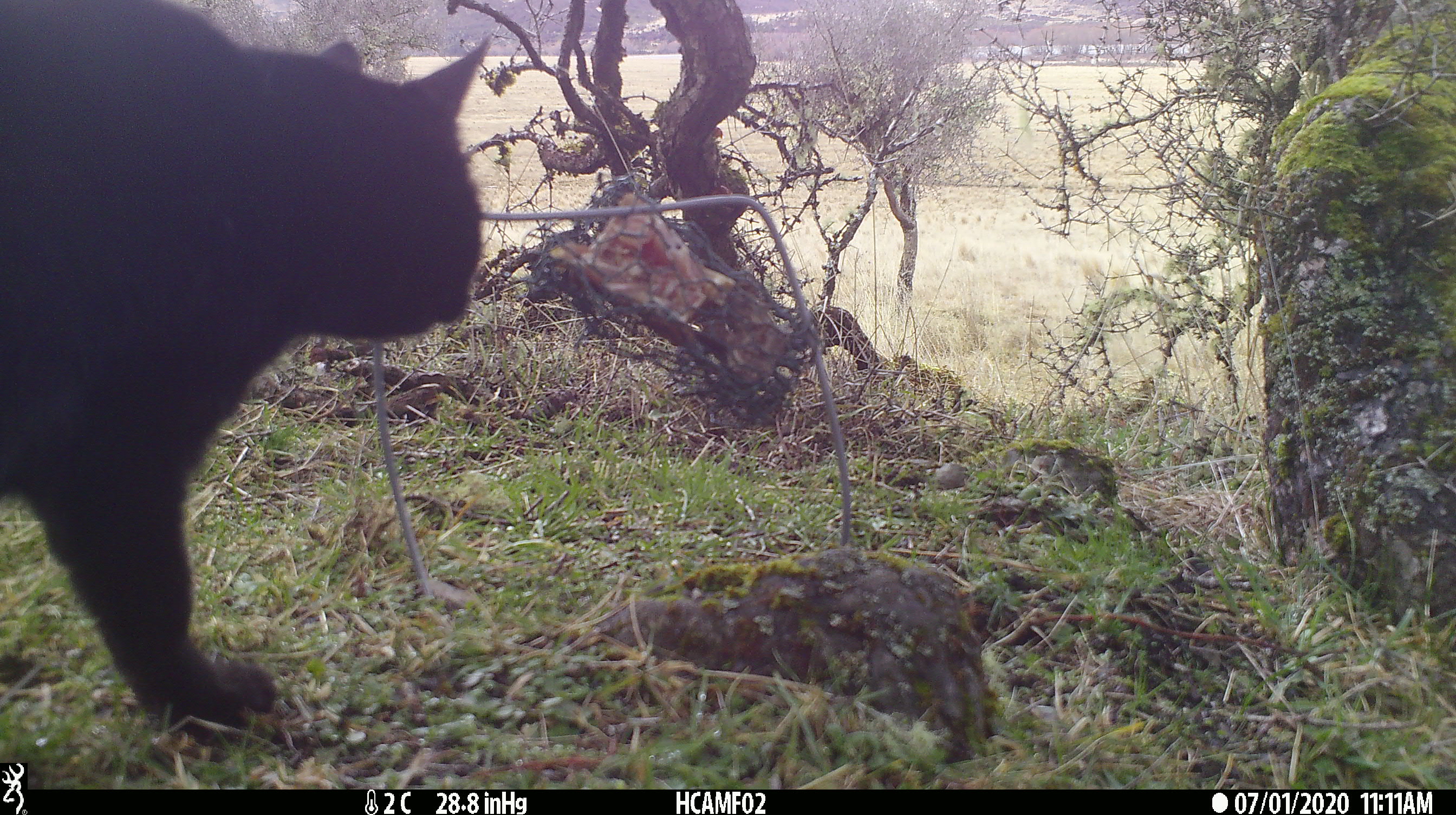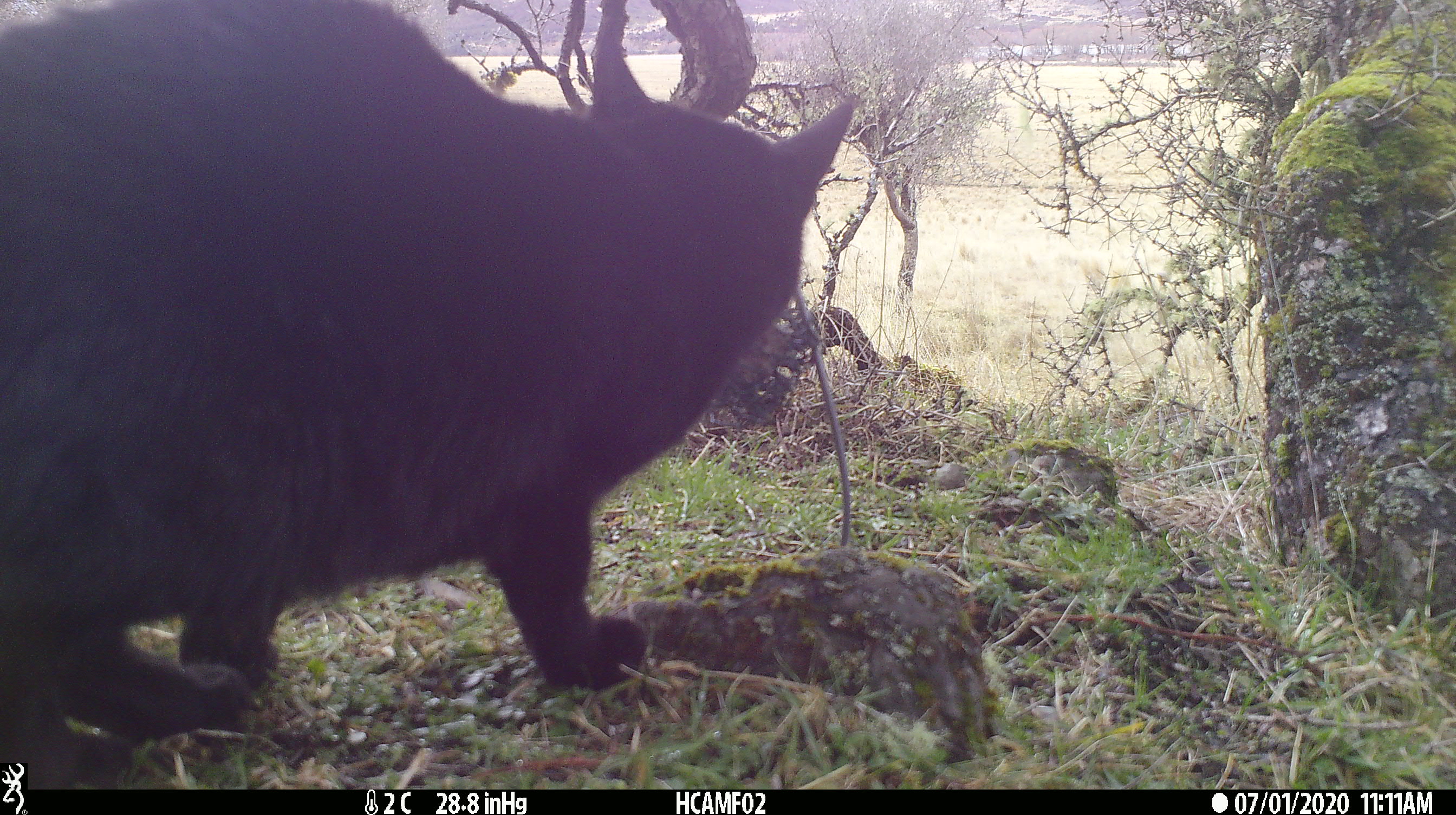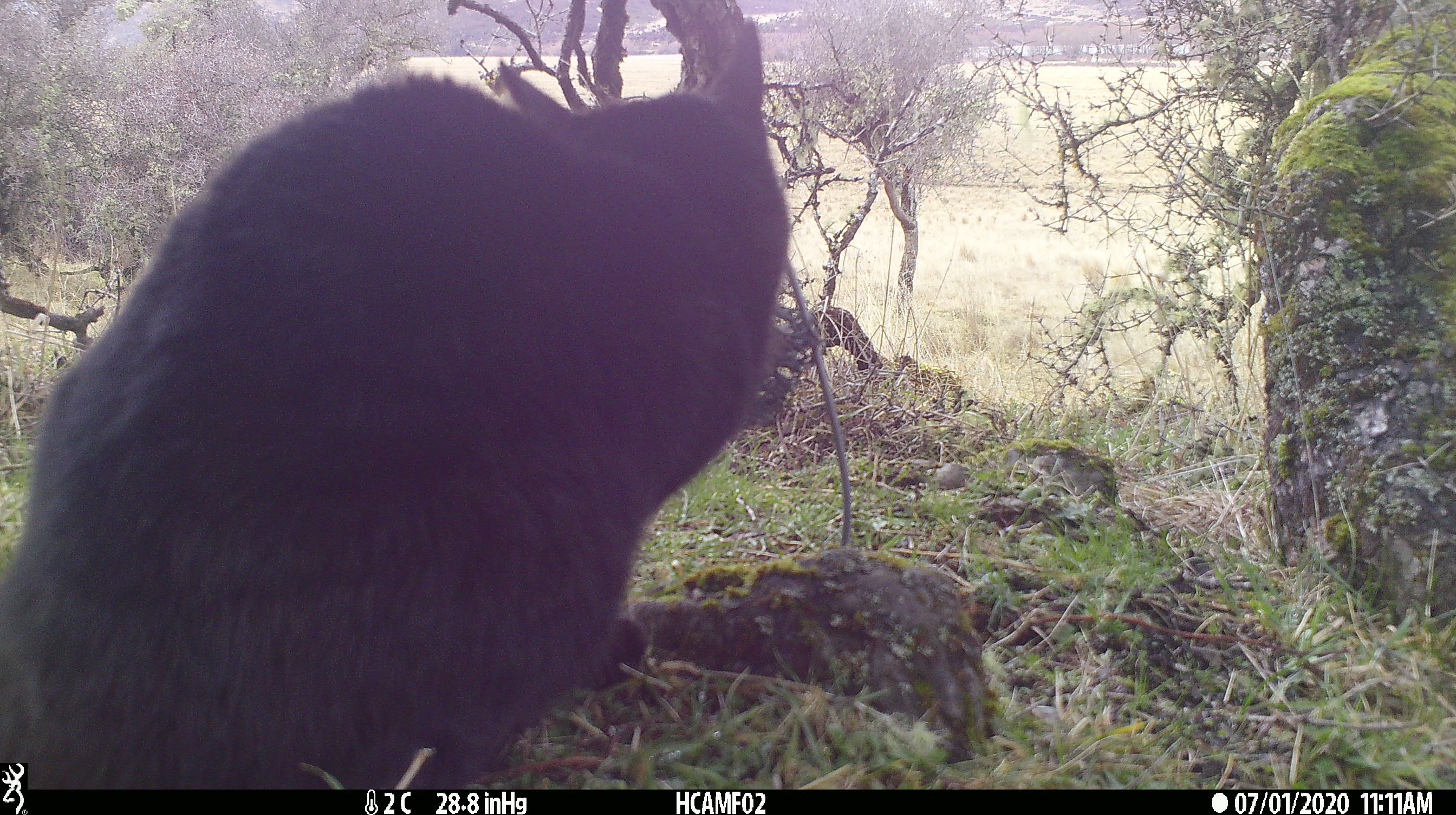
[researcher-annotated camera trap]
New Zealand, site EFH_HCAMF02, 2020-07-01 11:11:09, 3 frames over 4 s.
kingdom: Animalia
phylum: Chordata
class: Mammalia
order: Carnivora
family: Felidae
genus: Felis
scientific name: Felis catus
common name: domestic cat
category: cat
Cat (domestic cat) (Felis catus).